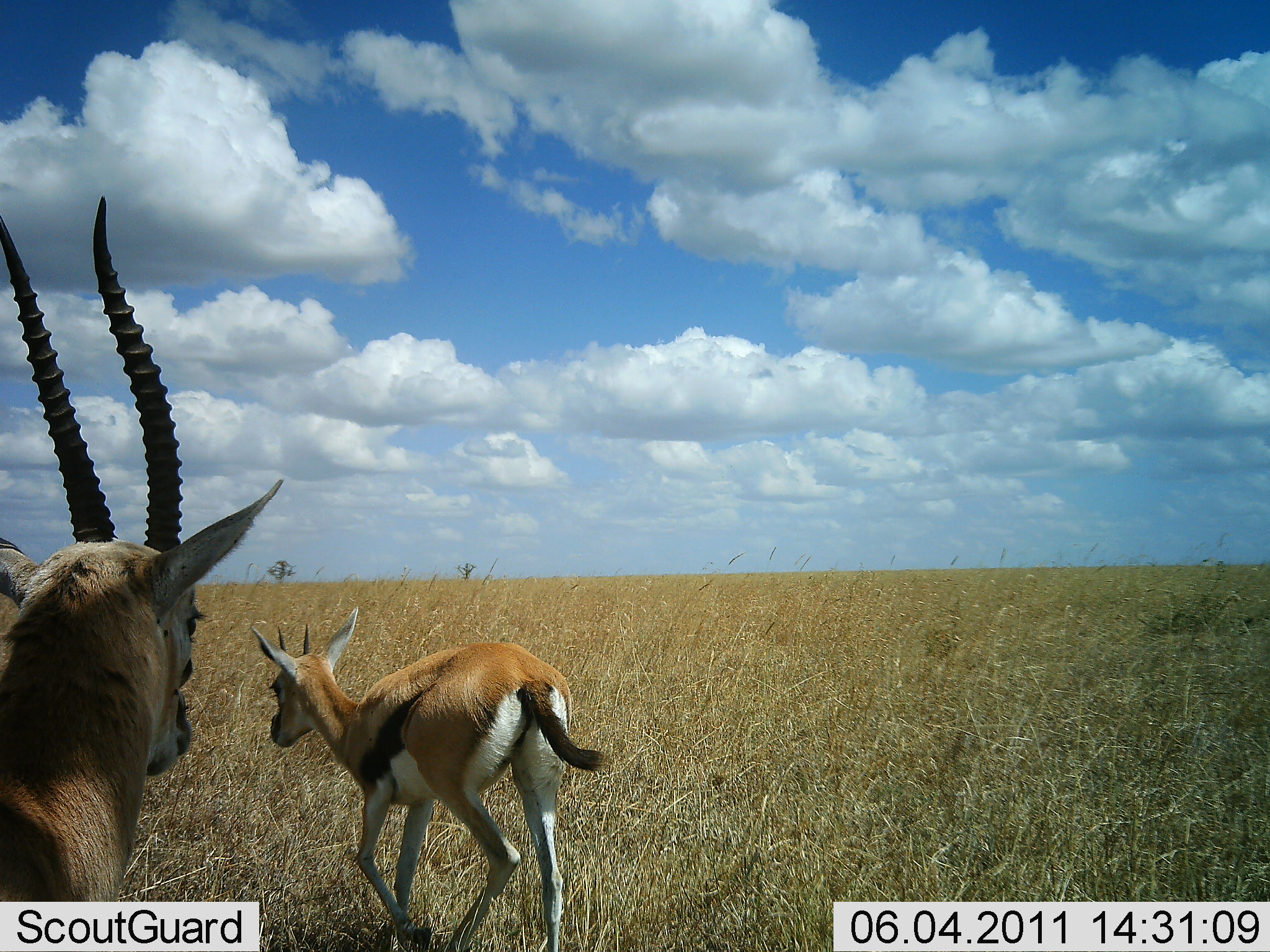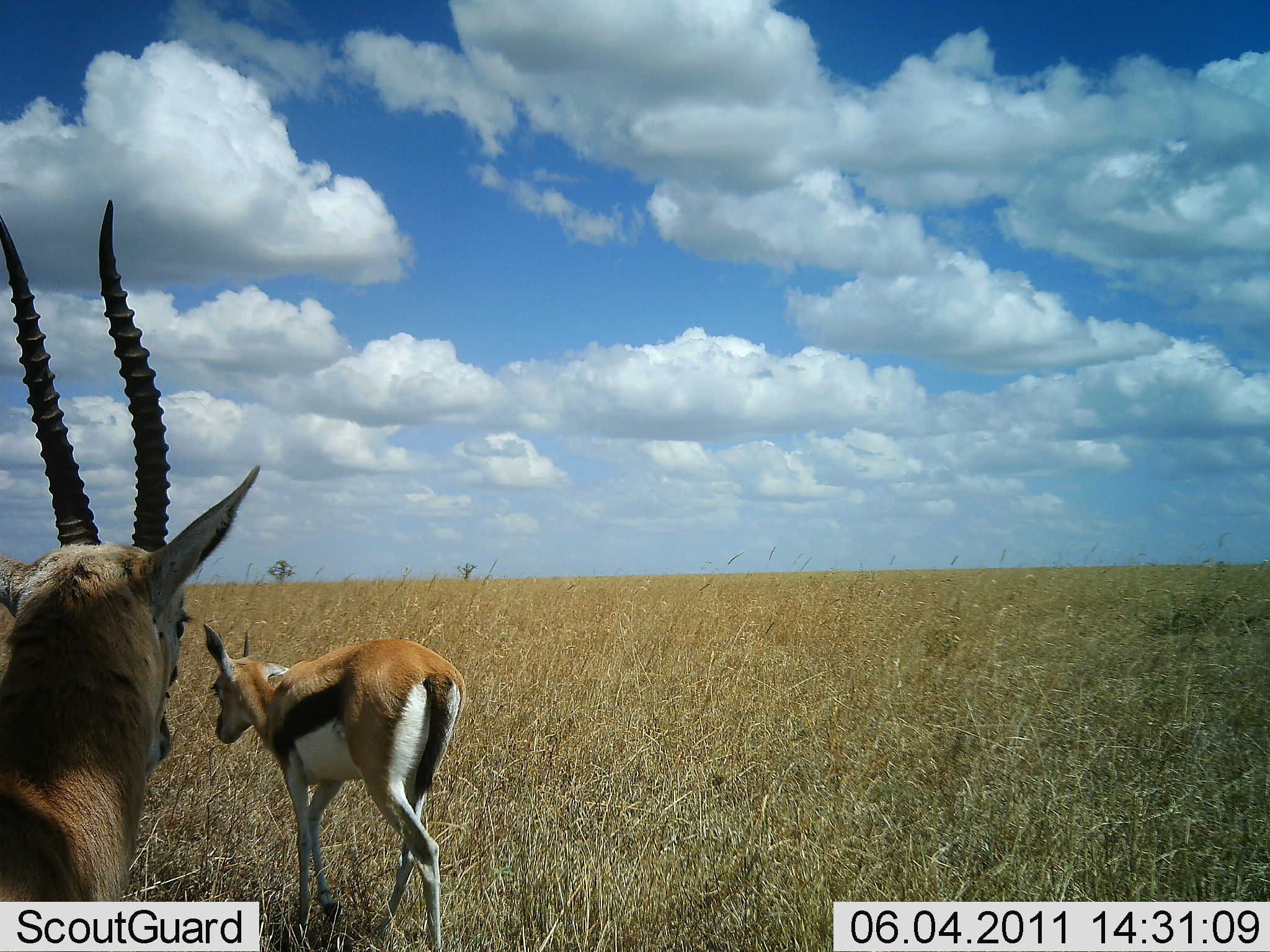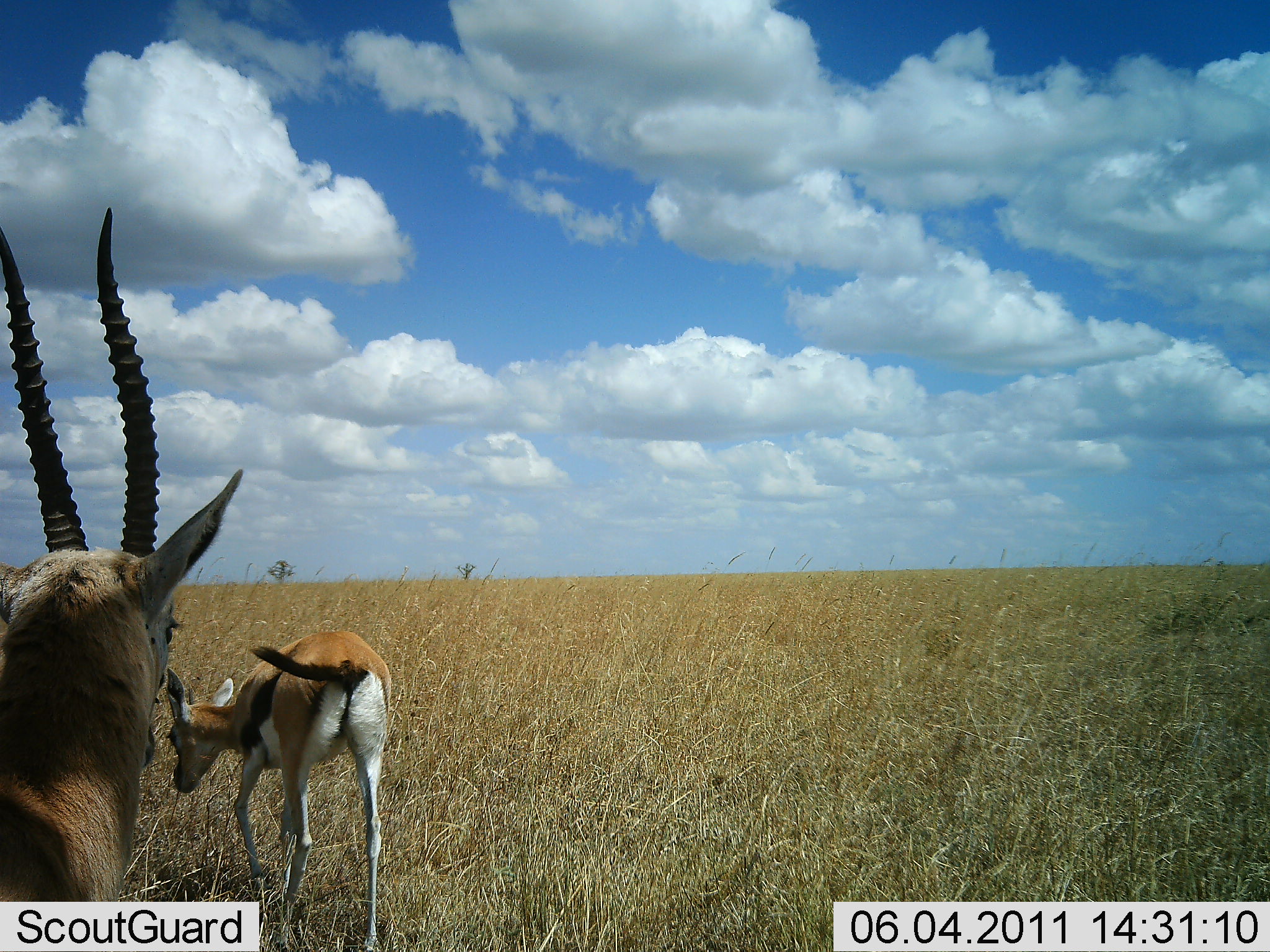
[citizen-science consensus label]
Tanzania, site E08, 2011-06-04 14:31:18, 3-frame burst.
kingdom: Animalia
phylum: Chordata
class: Mammalia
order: Artiodactyla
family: Bovidae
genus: Eudorcas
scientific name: Eudorcas thomsonii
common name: thomson's gazelle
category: gazellethomsons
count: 2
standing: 40%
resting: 0%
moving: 87%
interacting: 7%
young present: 13%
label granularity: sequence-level